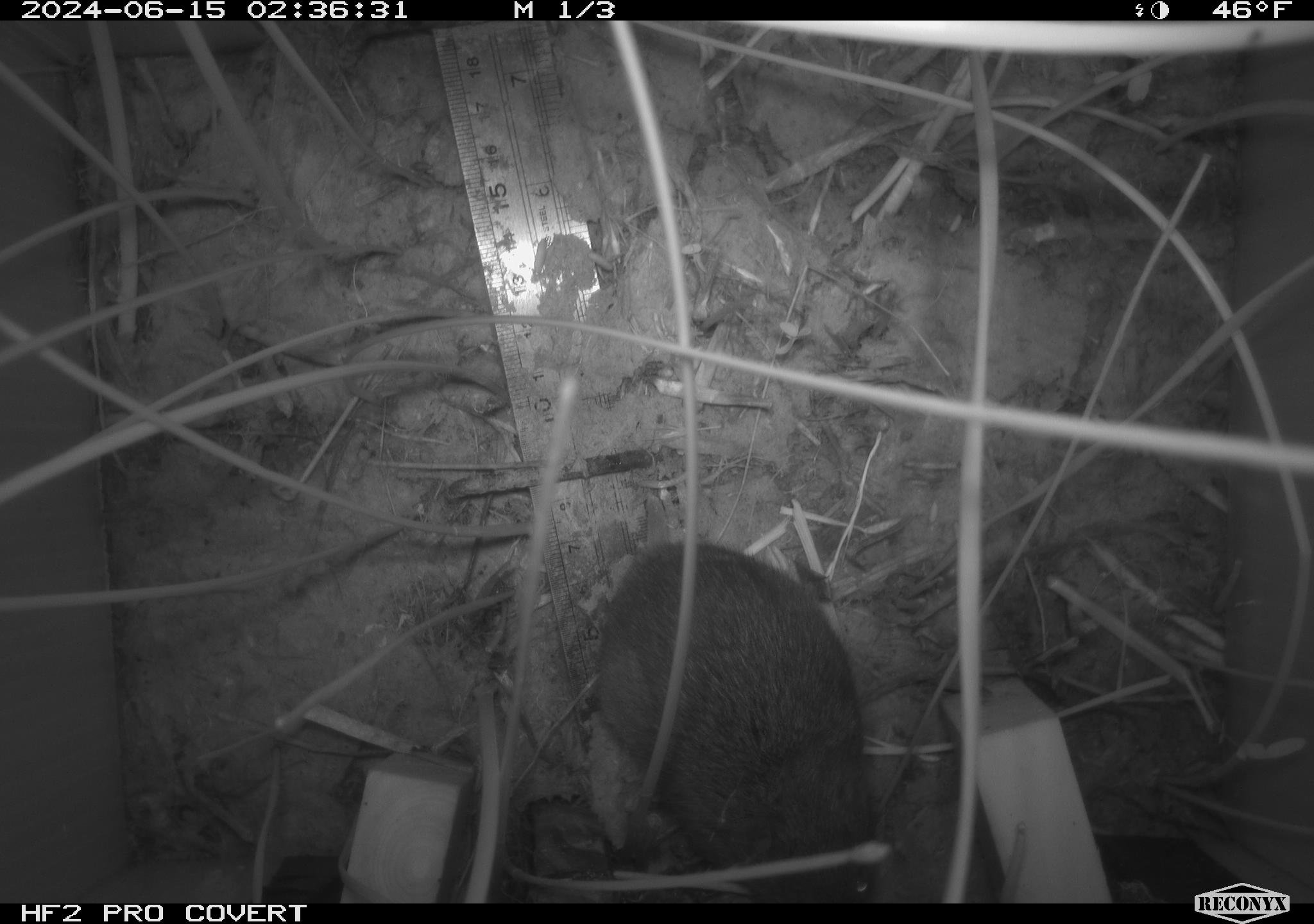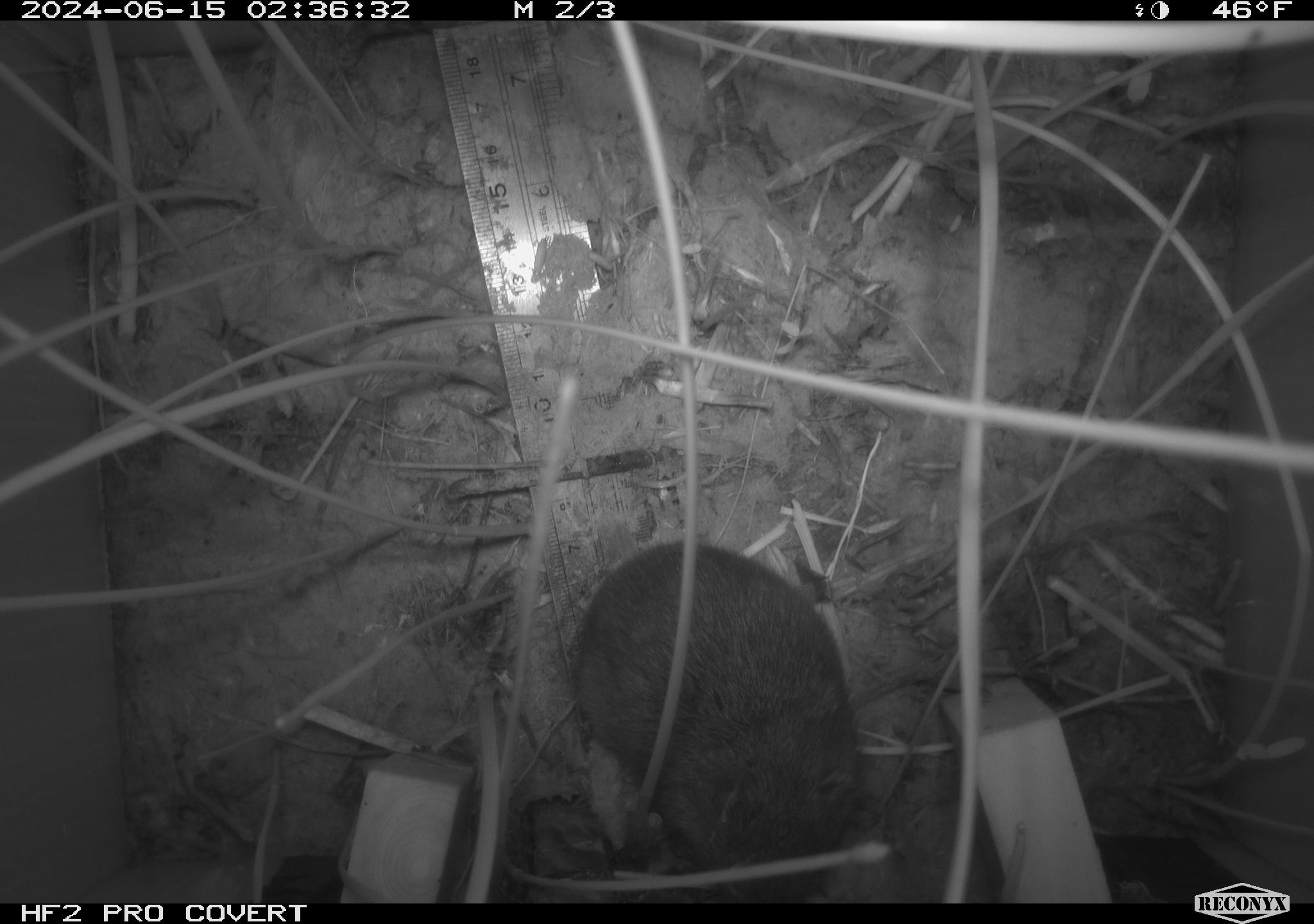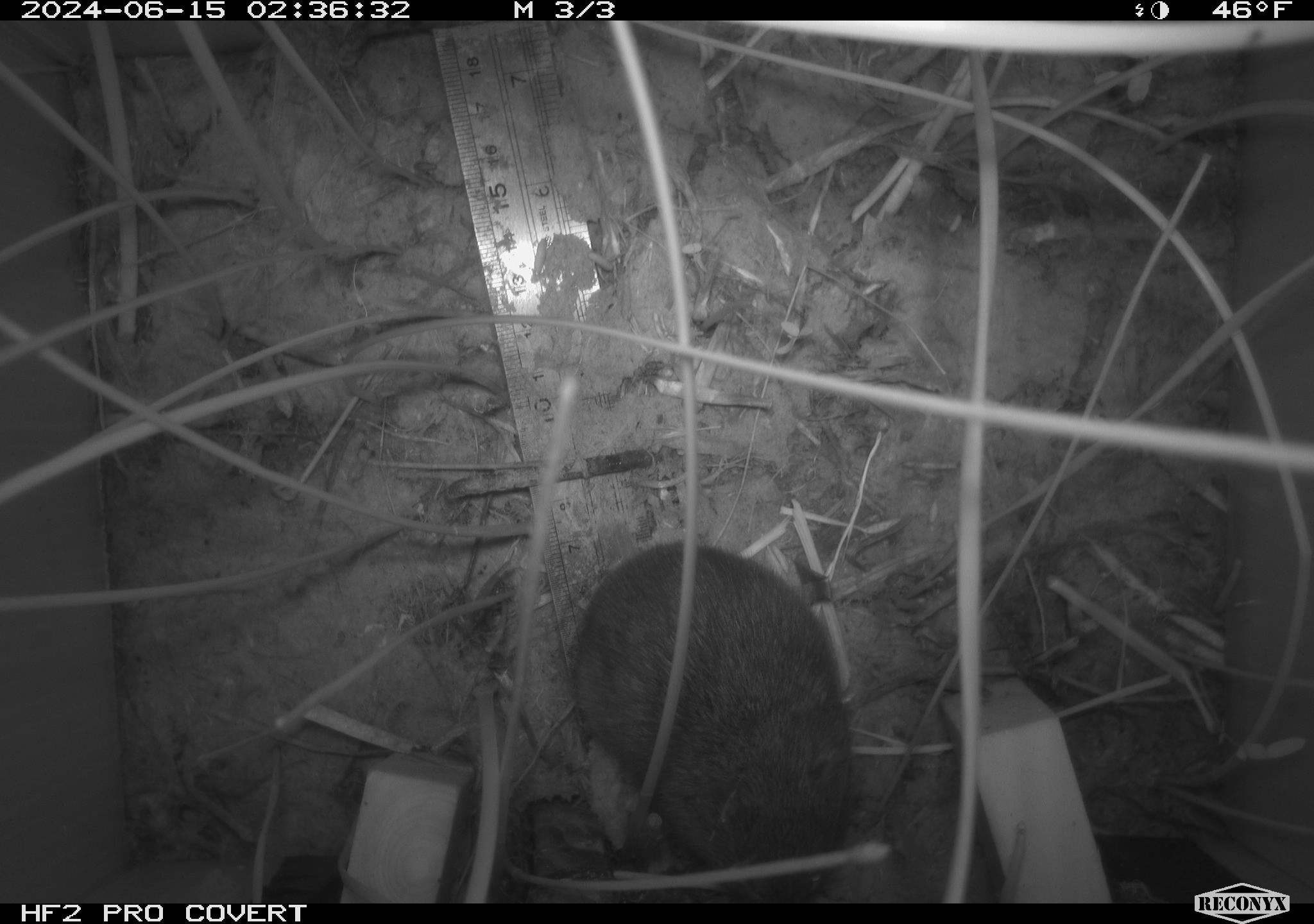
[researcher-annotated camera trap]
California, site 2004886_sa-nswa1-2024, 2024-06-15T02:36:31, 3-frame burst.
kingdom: Animalia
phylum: Chordata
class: Mammalia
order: Rodentia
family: Cricetidae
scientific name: Arvicolinae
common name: voles, lemmings, and muskrats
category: arvicolinae subfamily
Arvicolinae subfamily (voles, lemmings, and muskrats) (Arvicolinae).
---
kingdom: Animalia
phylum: Chordata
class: Mammalia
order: Rodentia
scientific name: Rodentia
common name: rodent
Rodent (Rodentia).